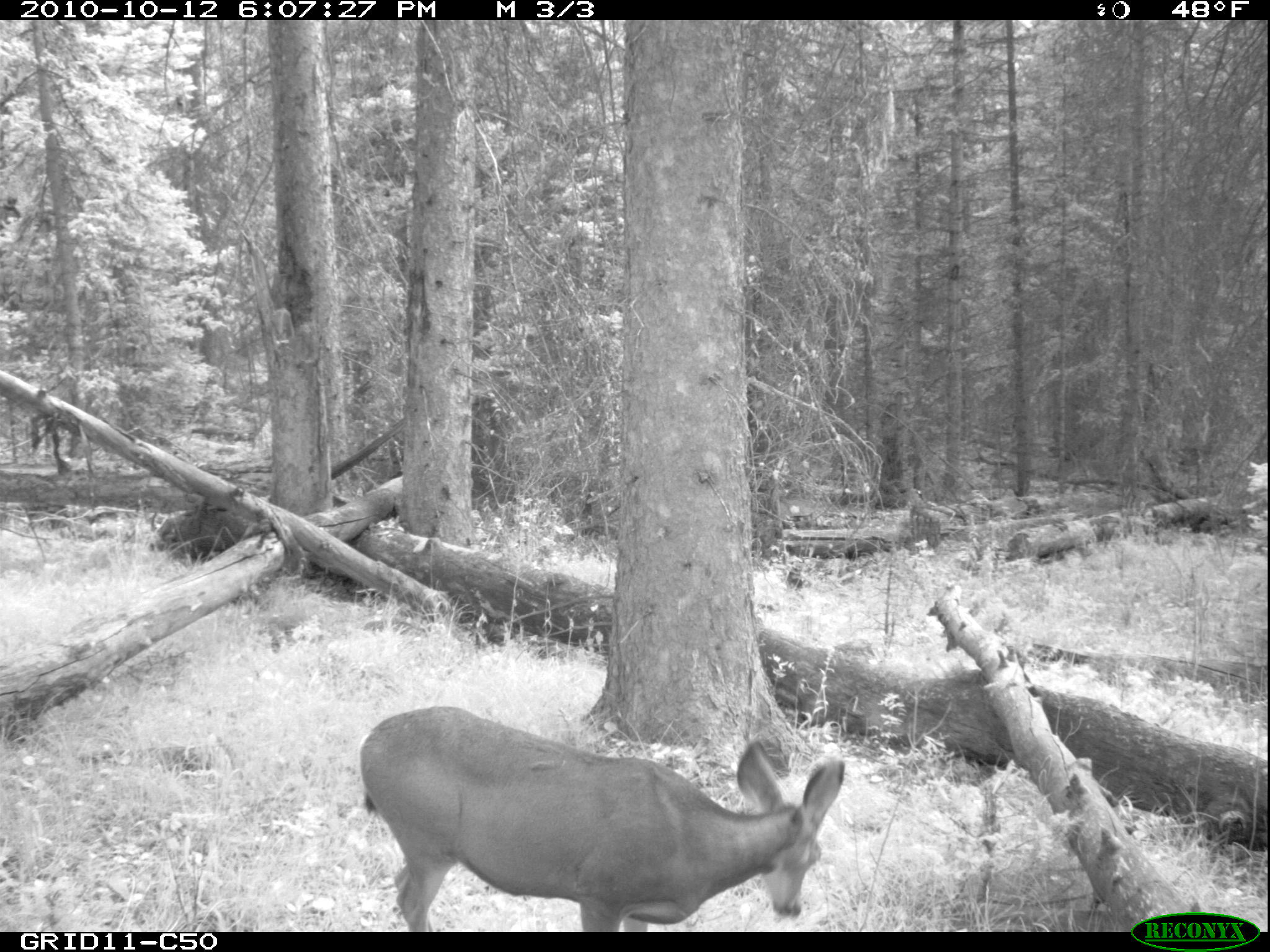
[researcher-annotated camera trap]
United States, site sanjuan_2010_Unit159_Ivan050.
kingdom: Animalia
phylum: Chordata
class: Mammalia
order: Artiodactyla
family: Cervidae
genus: Odocoileus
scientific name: Odocoileus hemionus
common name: mule deer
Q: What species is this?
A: Odocoileus hemionus (mule deer).